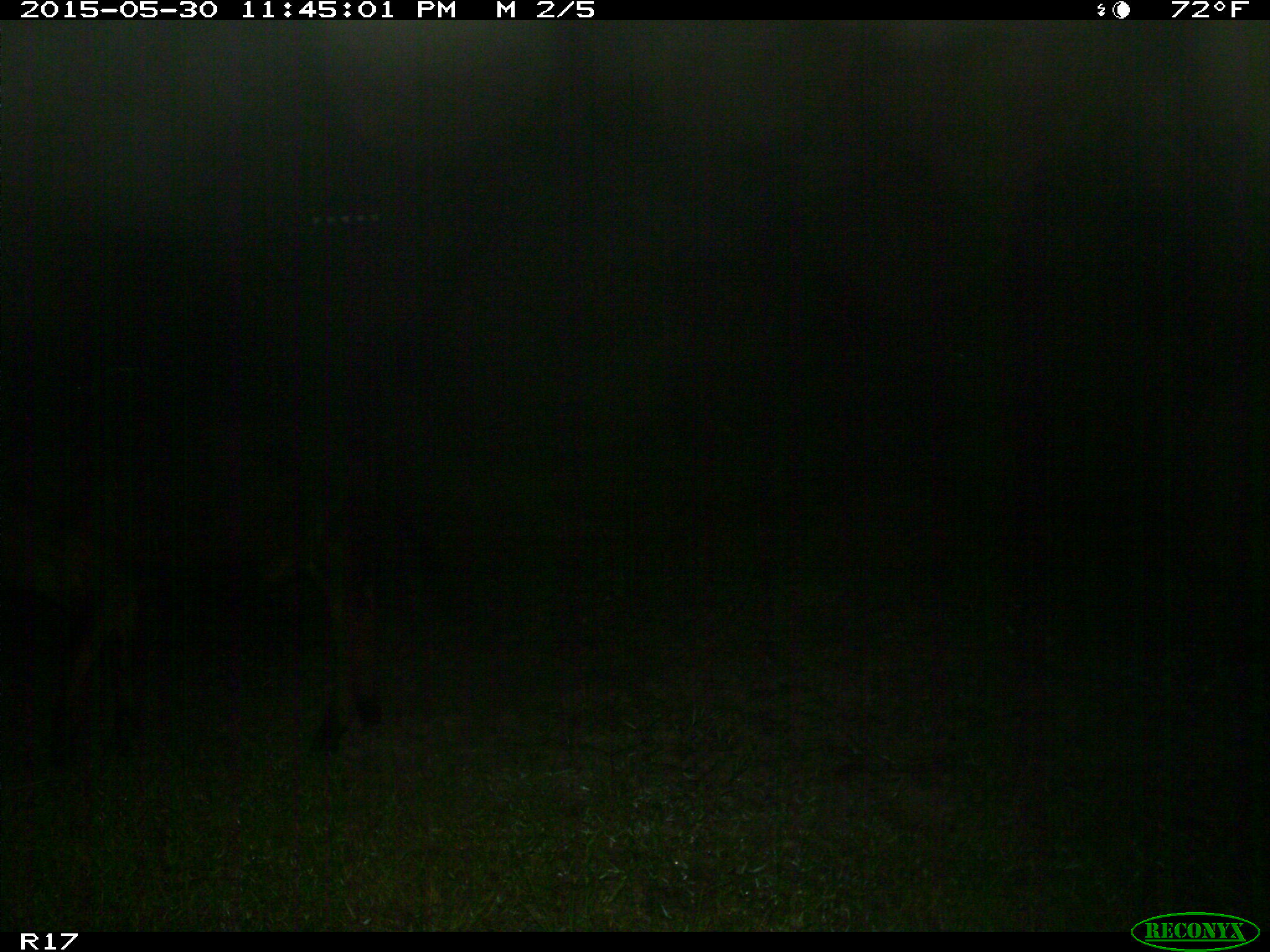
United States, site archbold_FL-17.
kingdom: Animalia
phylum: Chordata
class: Mammalia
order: Artiodactyla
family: Bovidae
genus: Bos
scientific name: Bos taurus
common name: domestic cow